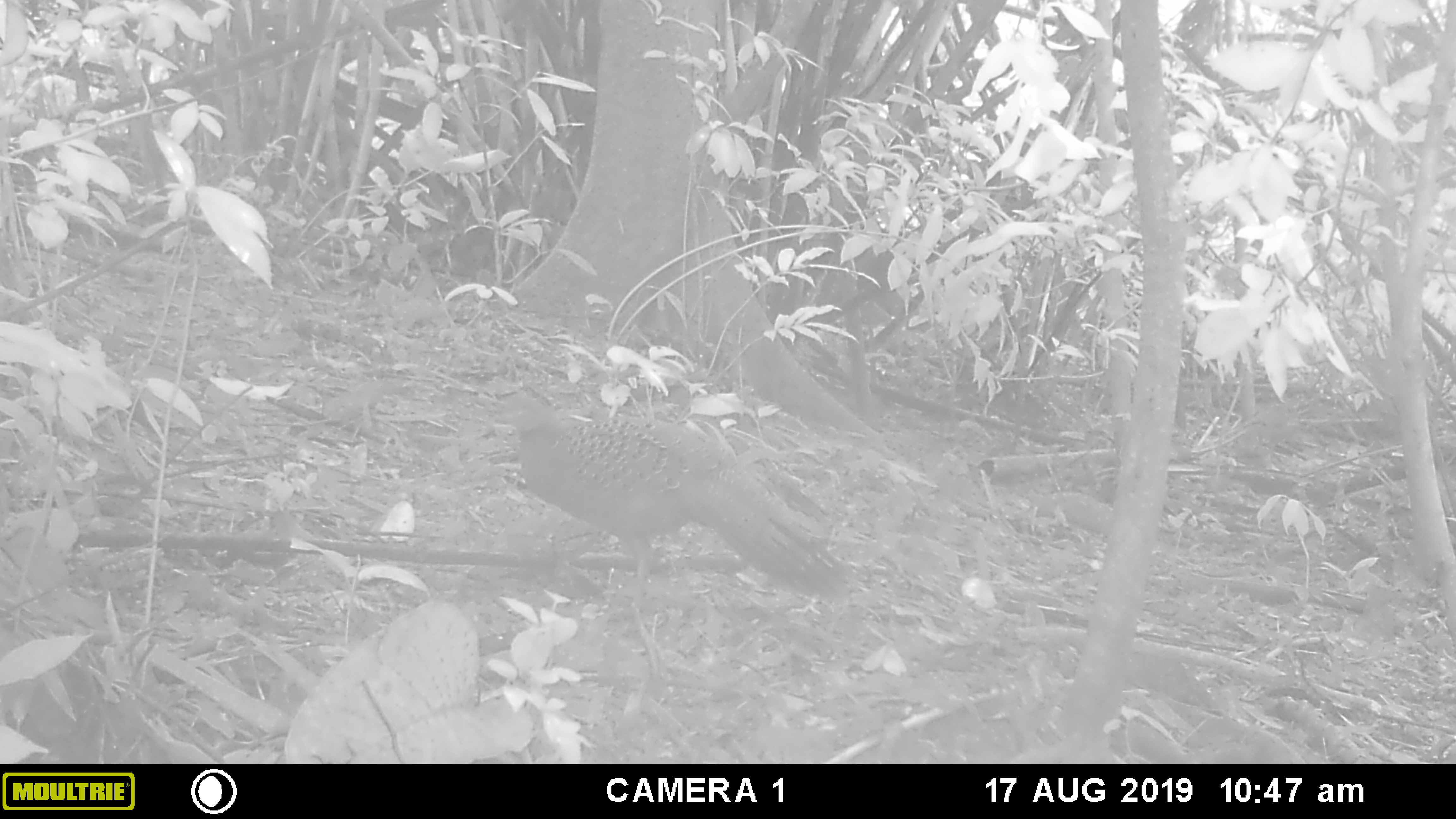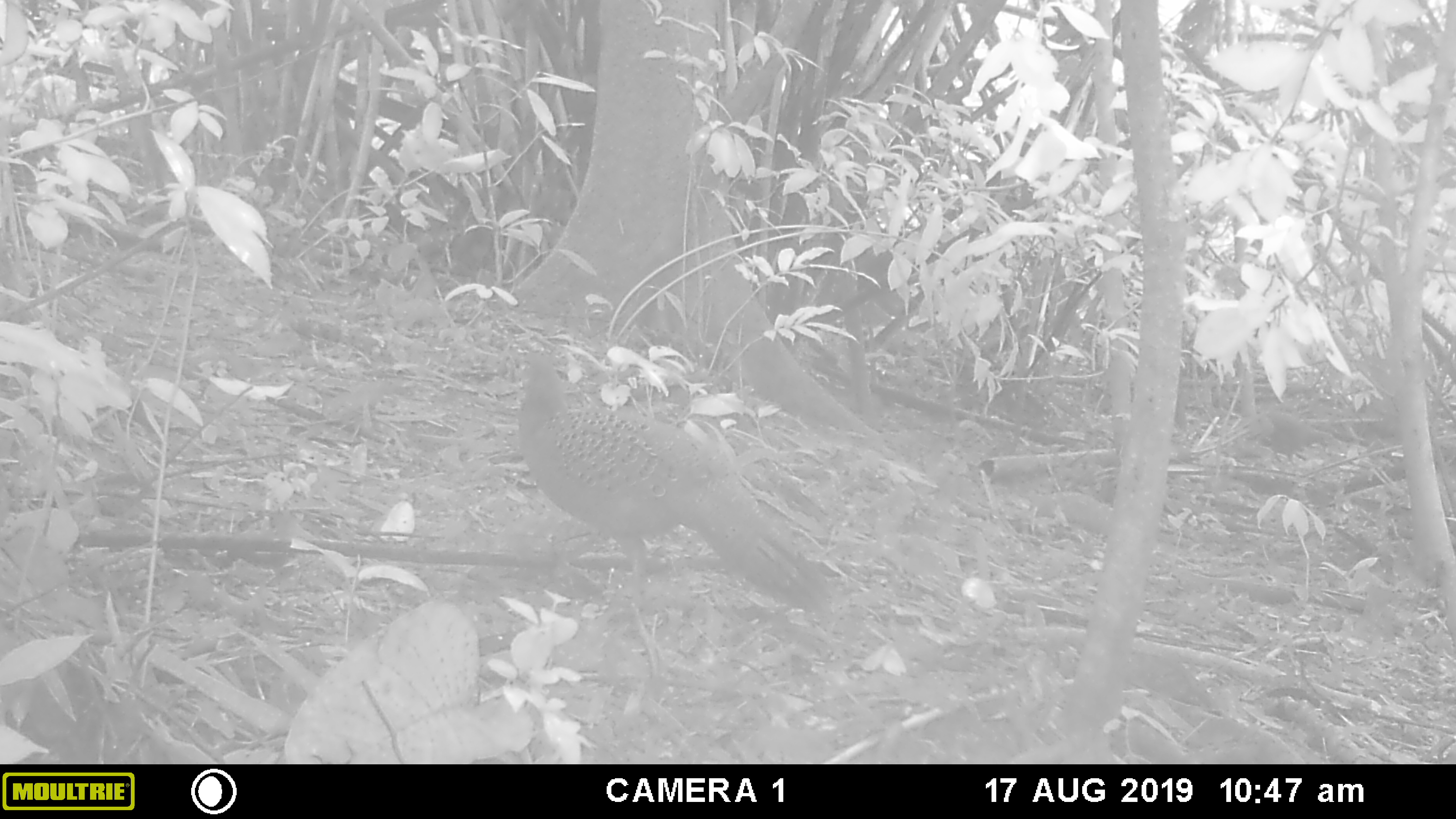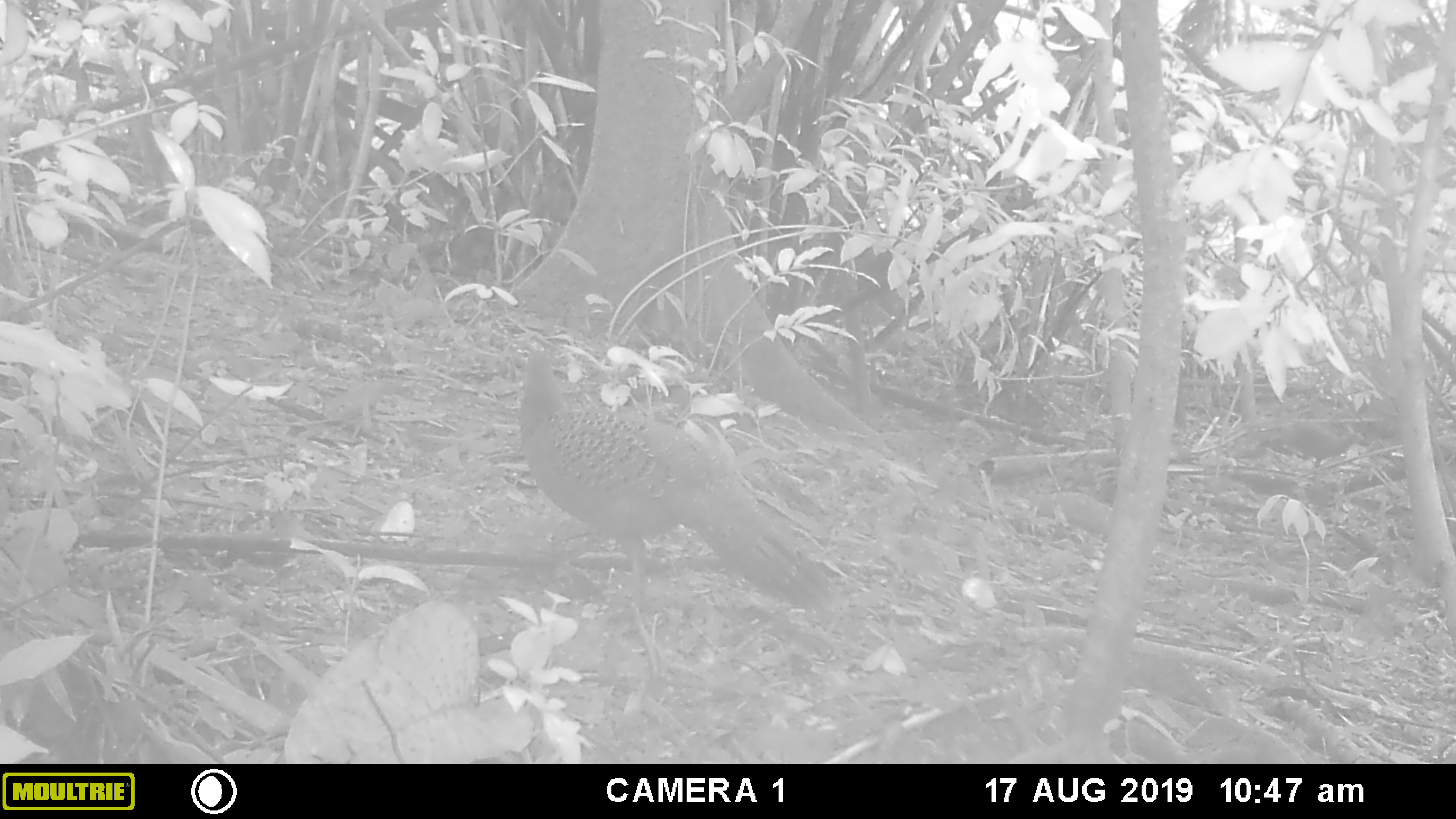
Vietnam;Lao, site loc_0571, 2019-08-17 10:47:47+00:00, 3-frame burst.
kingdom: Animalia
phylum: Chordata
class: Aves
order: Galliformes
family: Phasianidae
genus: Polyplectron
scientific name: Polyplectron bicalcaratum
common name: gray peacock-pheasant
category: grey peacock pheasant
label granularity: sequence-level